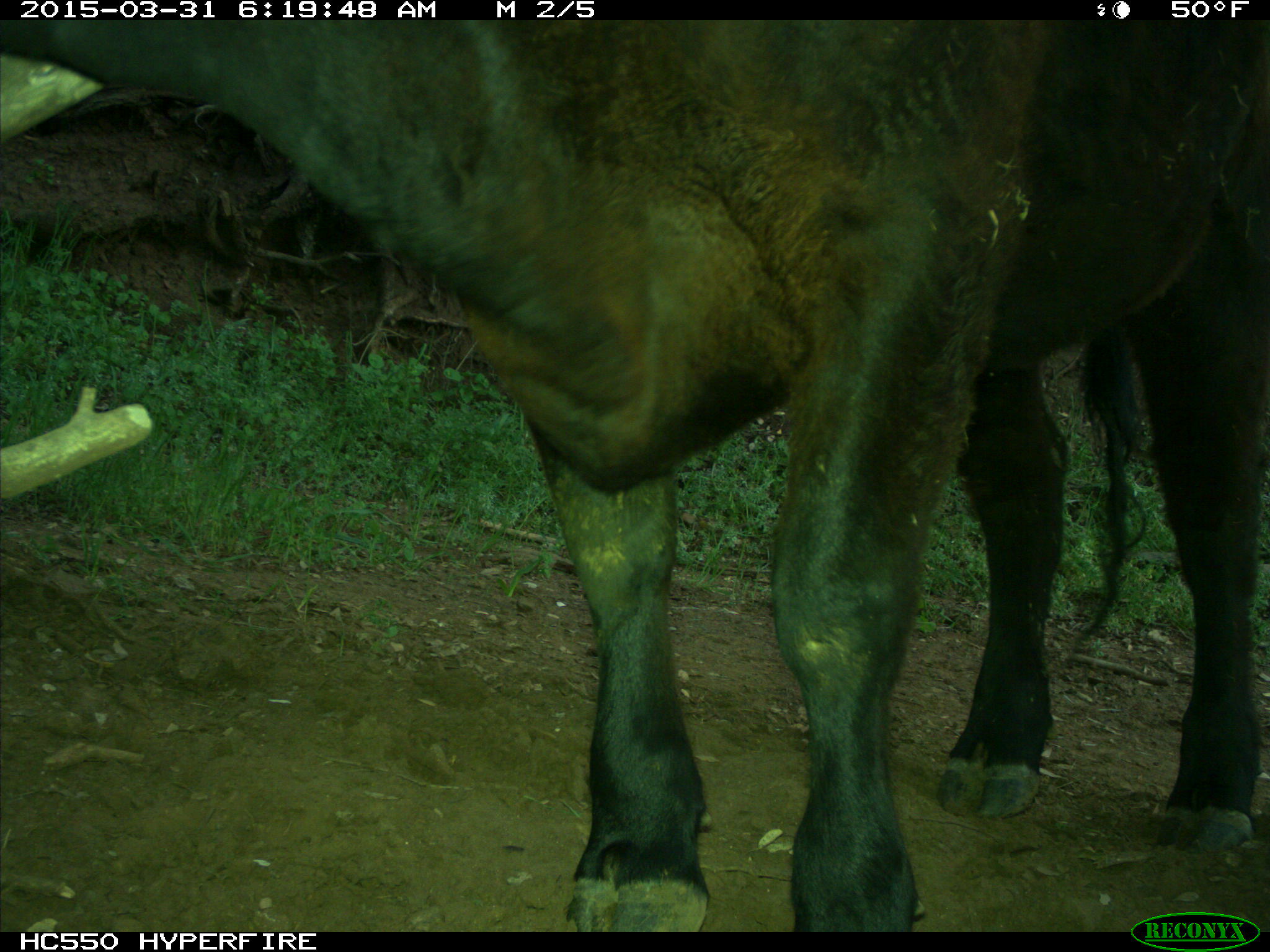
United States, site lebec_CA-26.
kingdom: Animalia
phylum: Chordata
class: Mammalia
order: Artiodactyla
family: Bovidae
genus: Bos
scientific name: Bos taurus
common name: domestic cow